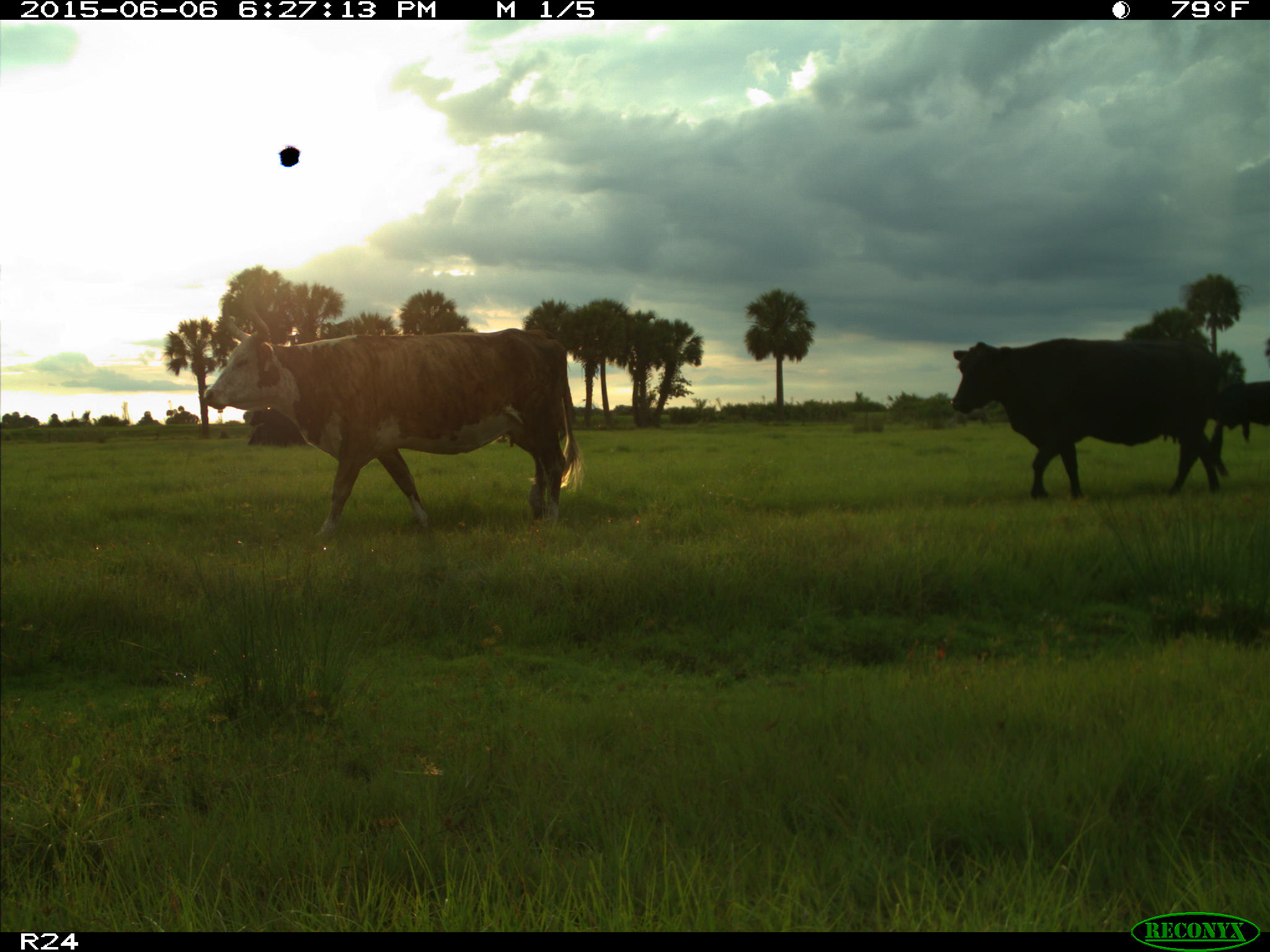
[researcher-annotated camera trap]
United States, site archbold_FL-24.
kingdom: Animalia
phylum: Chordata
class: Mammalia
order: Artiodactyla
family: Bovidae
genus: Bos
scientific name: Bos taurus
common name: domestic cow